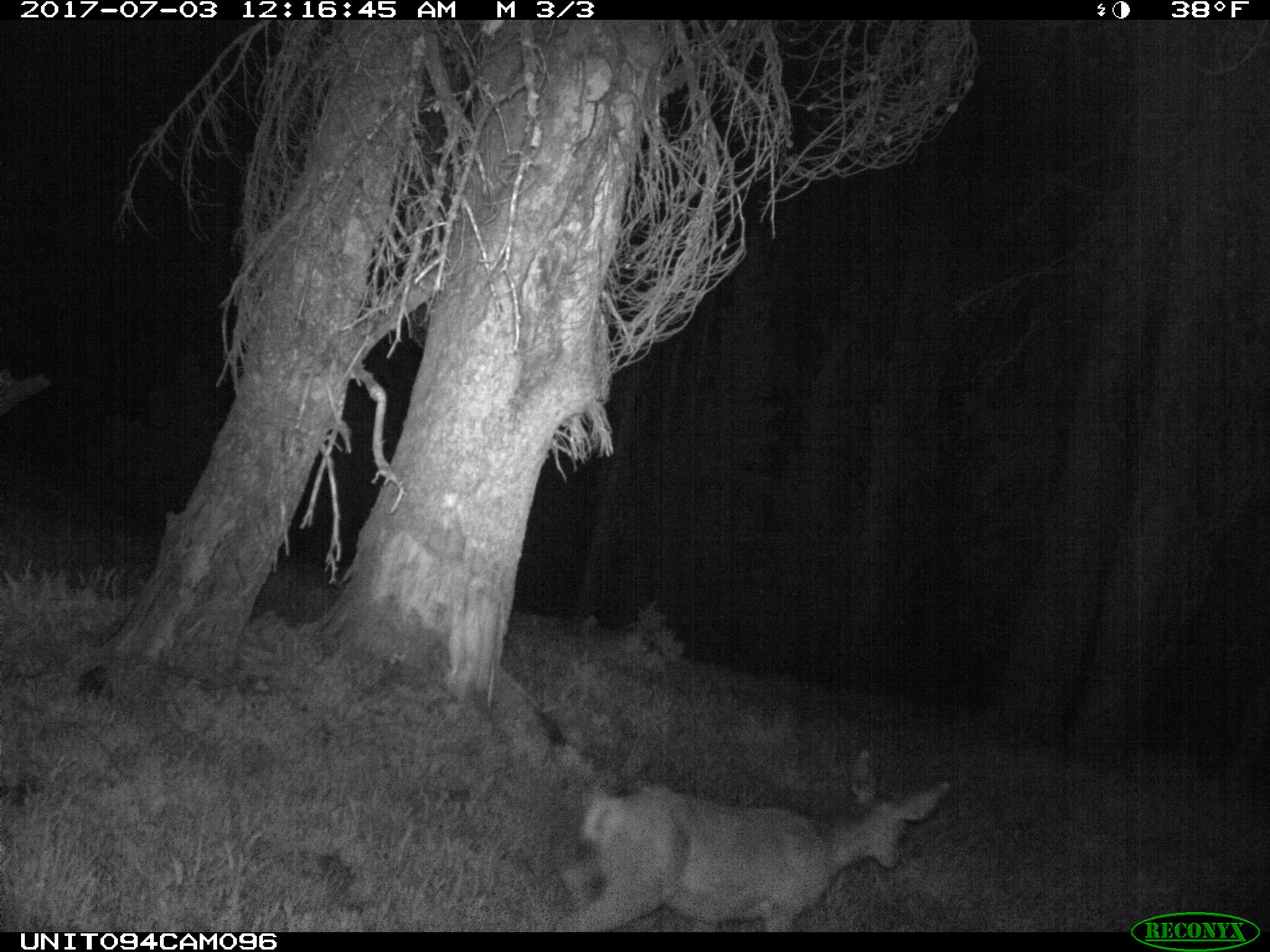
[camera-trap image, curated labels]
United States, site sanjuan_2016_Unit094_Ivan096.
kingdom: Animalia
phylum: Chordata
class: Mammalia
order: Artiodactyla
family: Cervidae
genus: Odocoileus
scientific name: Odocoileus hemionus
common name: mule deer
Odocoileus hemionus (mule deer).